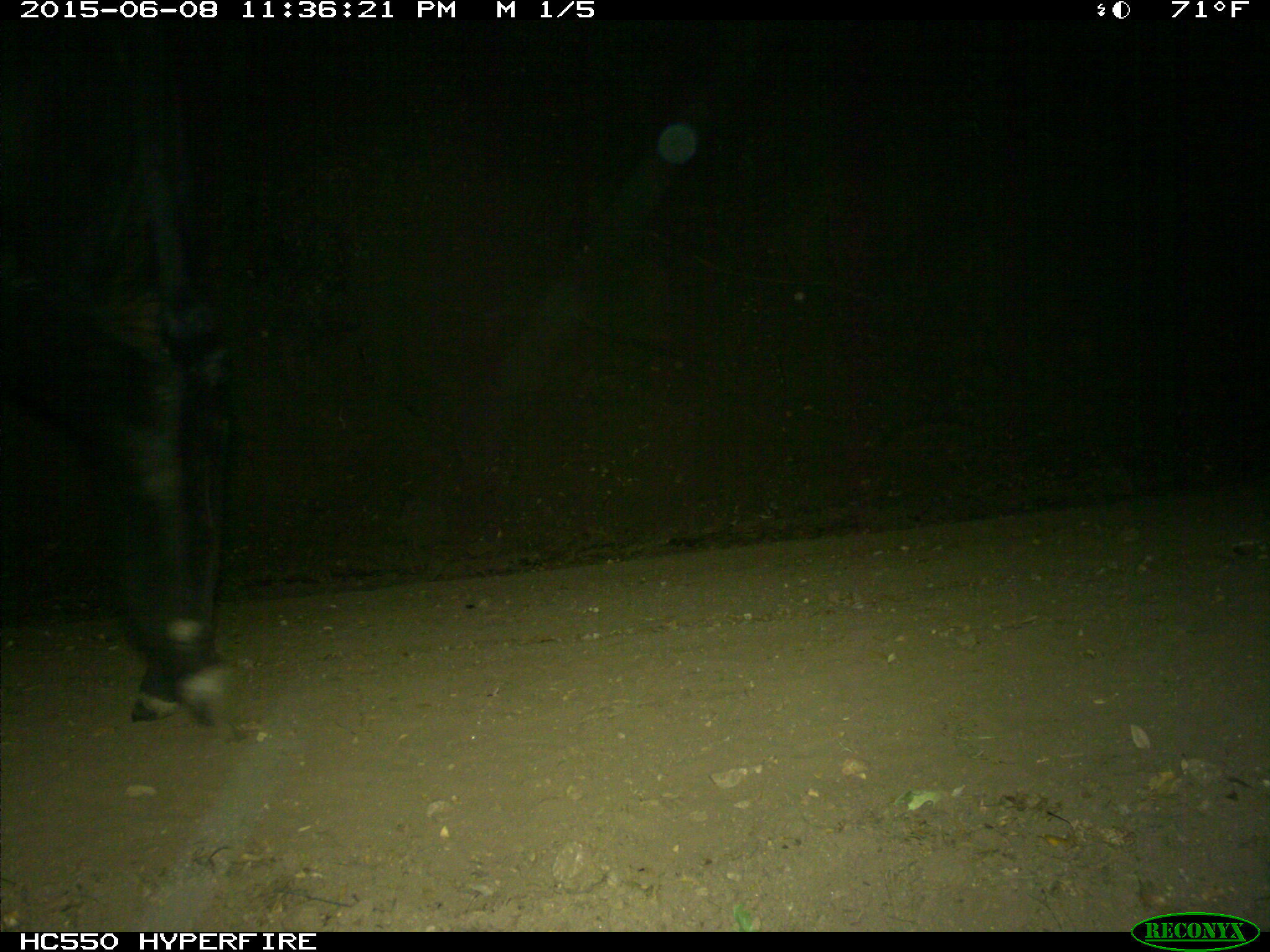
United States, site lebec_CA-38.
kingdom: Animalia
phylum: Chordata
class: Mammalia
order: Artiodactyla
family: Bovidae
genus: Bos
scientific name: Bos taurus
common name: domestic cow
Bos taurus (domestic cow).